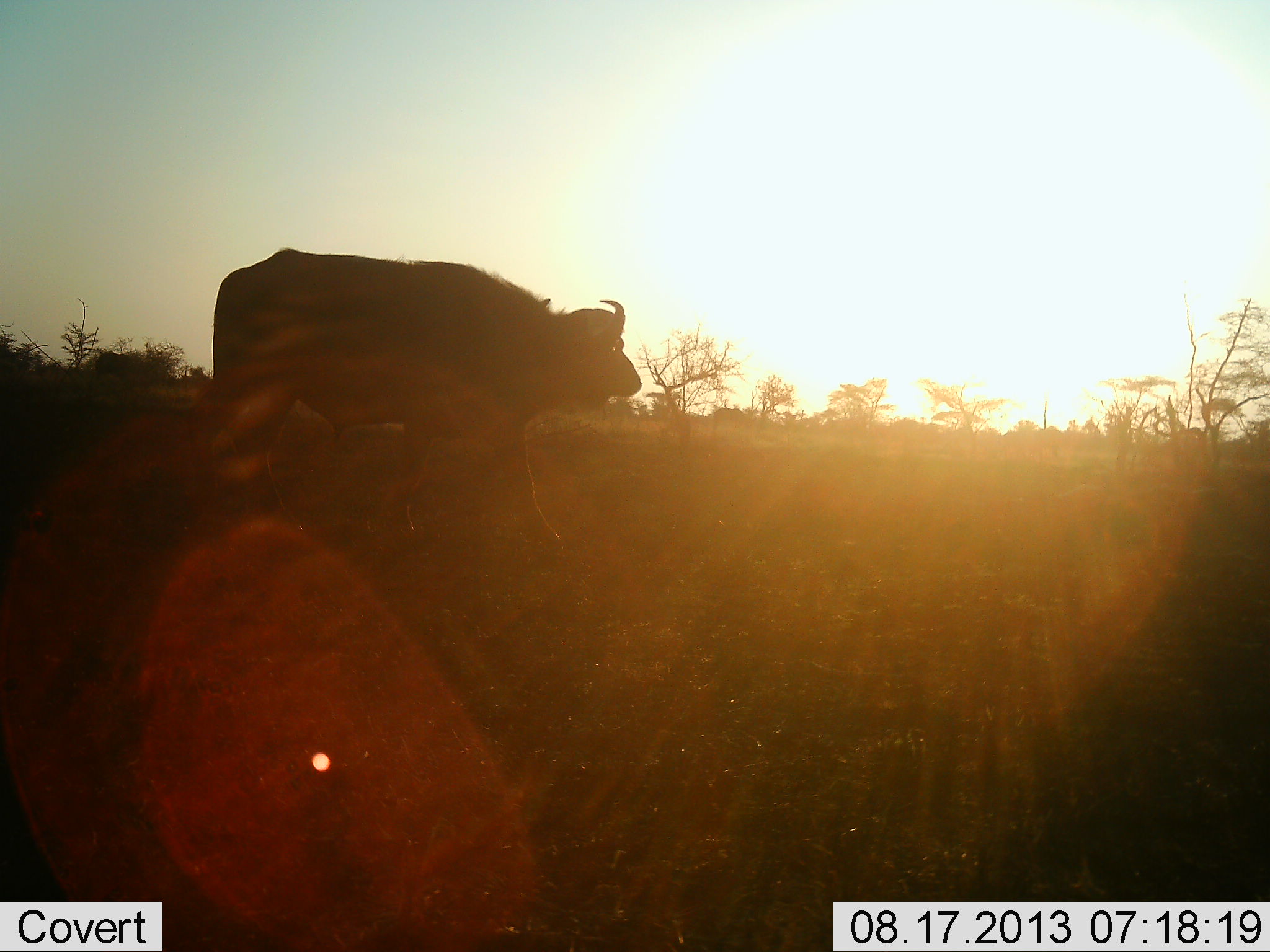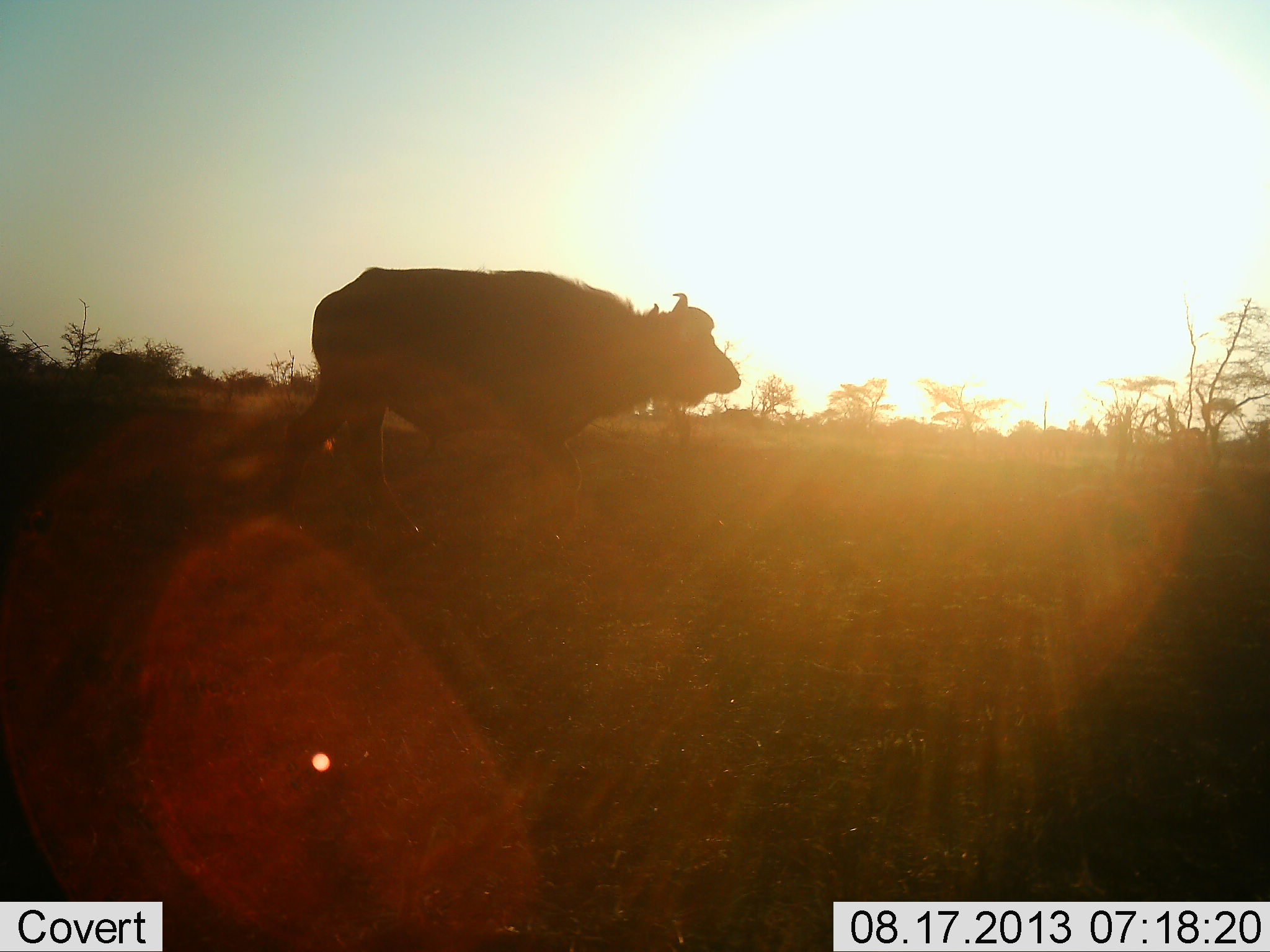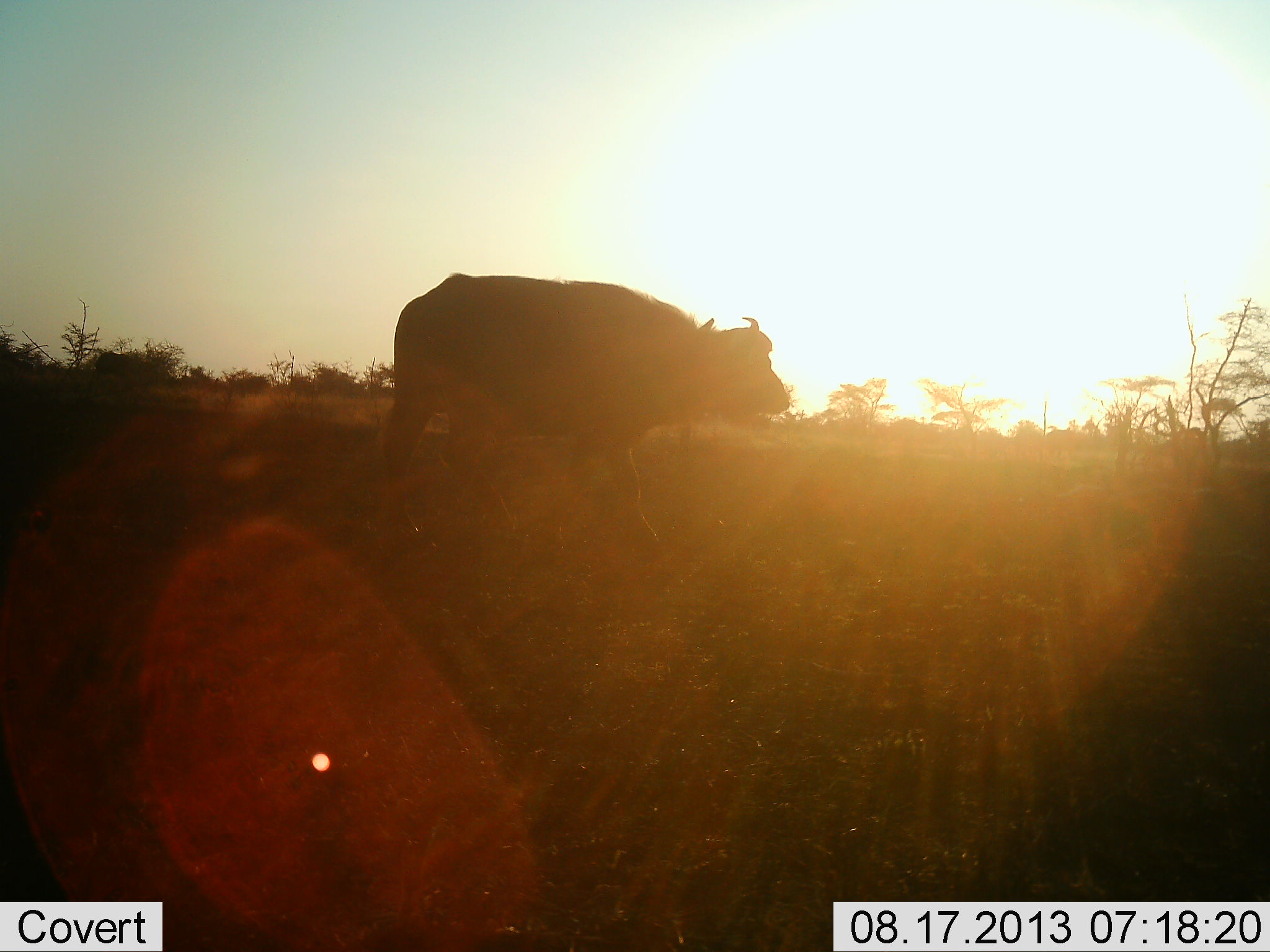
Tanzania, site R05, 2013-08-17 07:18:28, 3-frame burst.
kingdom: Animalia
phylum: Chordata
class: Mammalia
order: Artiodactyla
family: Bovidae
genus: Syncerus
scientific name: Syncerus caffer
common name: cape buffalo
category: buffalo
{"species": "buffalo (cape buffalo) (Syncerus caffer)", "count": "1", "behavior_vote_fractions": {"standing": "10%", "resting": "0%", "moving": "90%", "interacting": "0%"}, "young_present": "0%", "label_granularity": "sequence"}